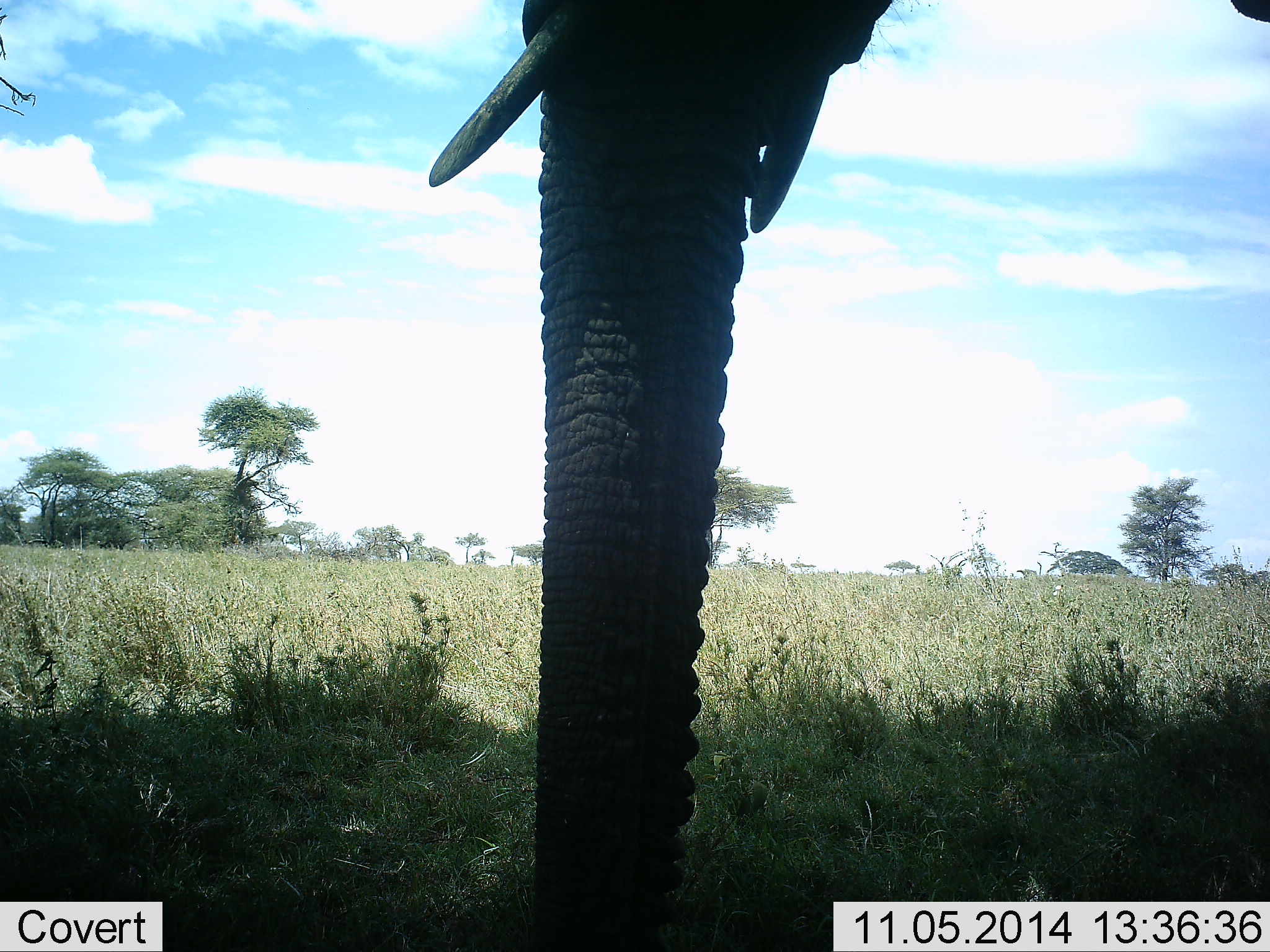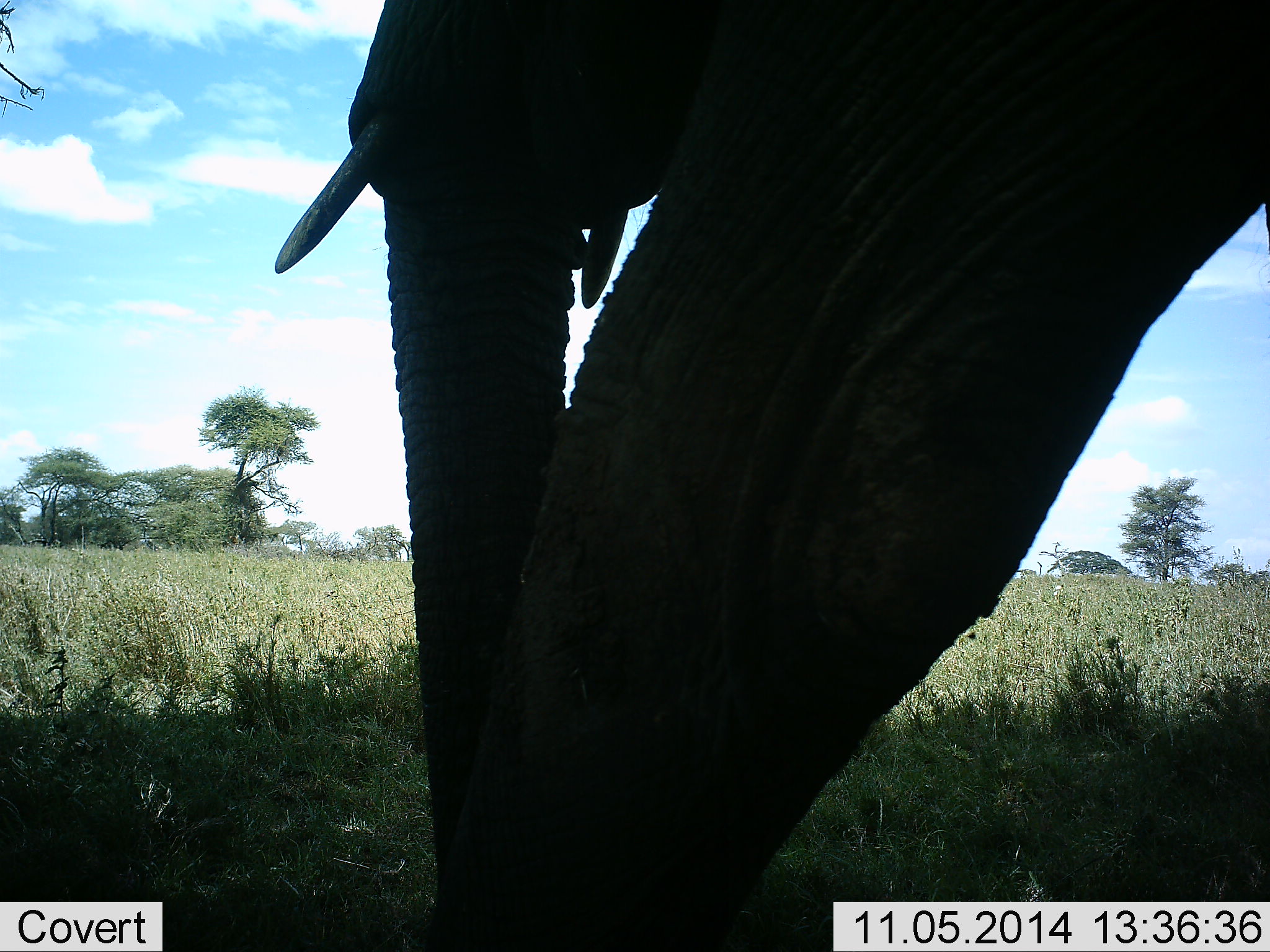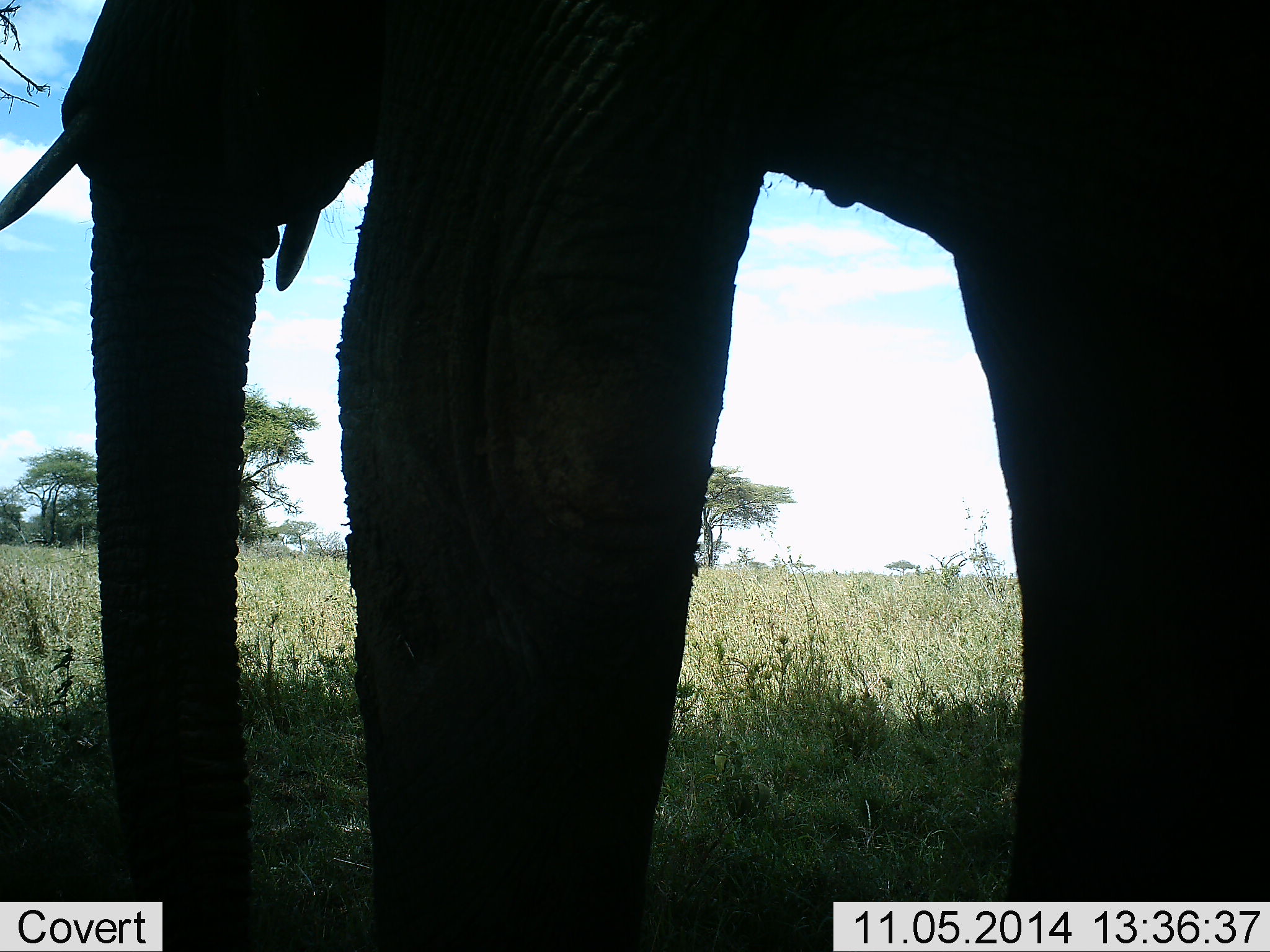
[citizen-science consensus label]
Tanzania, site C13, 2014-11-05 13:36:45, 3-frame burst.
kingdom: Animalia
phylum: Chordata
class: Mammalia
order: Proboscidea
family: Elephantidae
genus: Loxodonta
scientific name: Loxodonta africana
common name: african bush elephant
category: elephant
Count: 1.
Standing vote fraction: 50%.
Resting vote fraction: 0%.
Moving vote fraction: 60%.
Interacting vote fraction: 10%.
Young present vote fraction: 0%.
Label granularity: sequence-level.